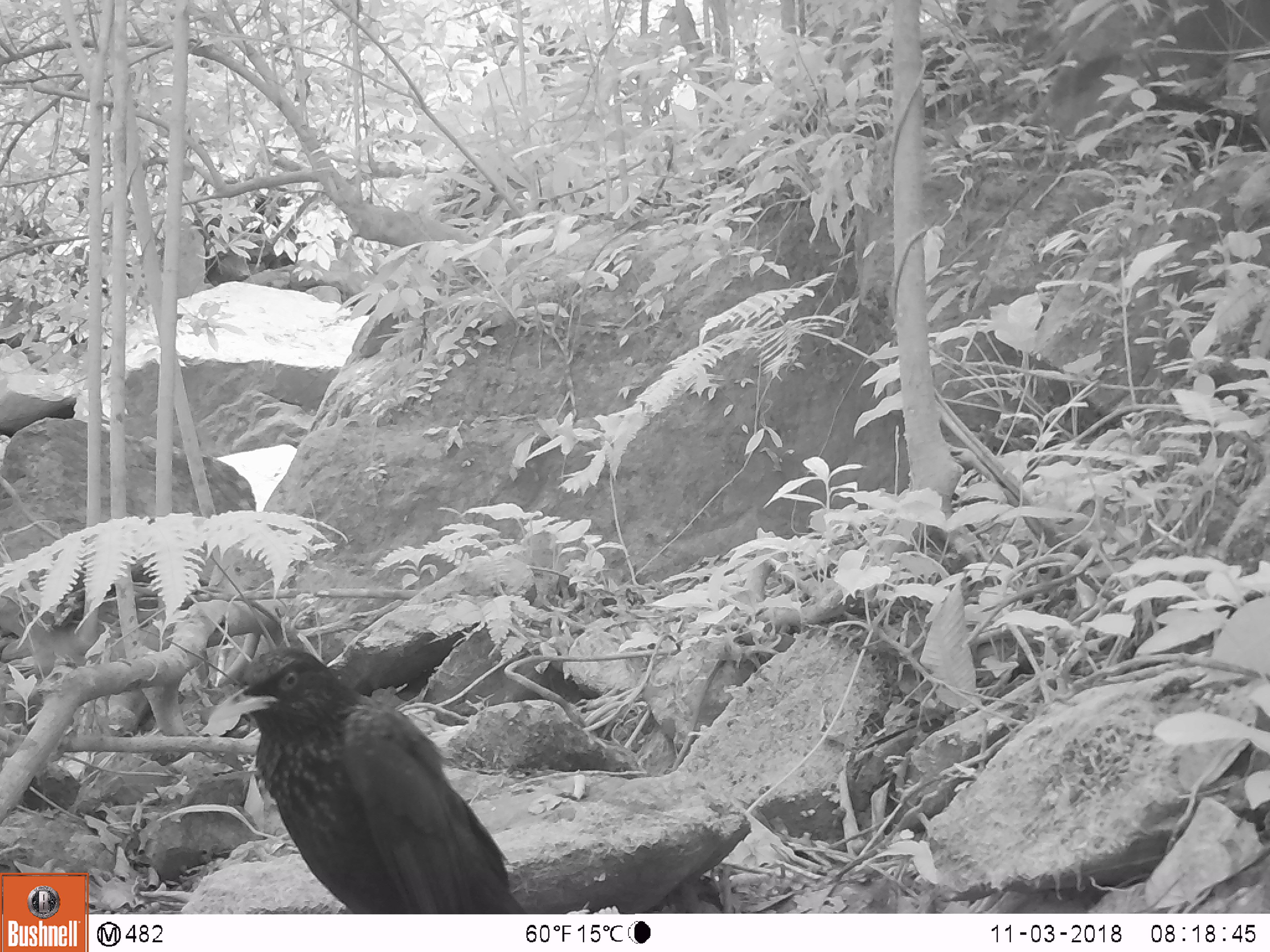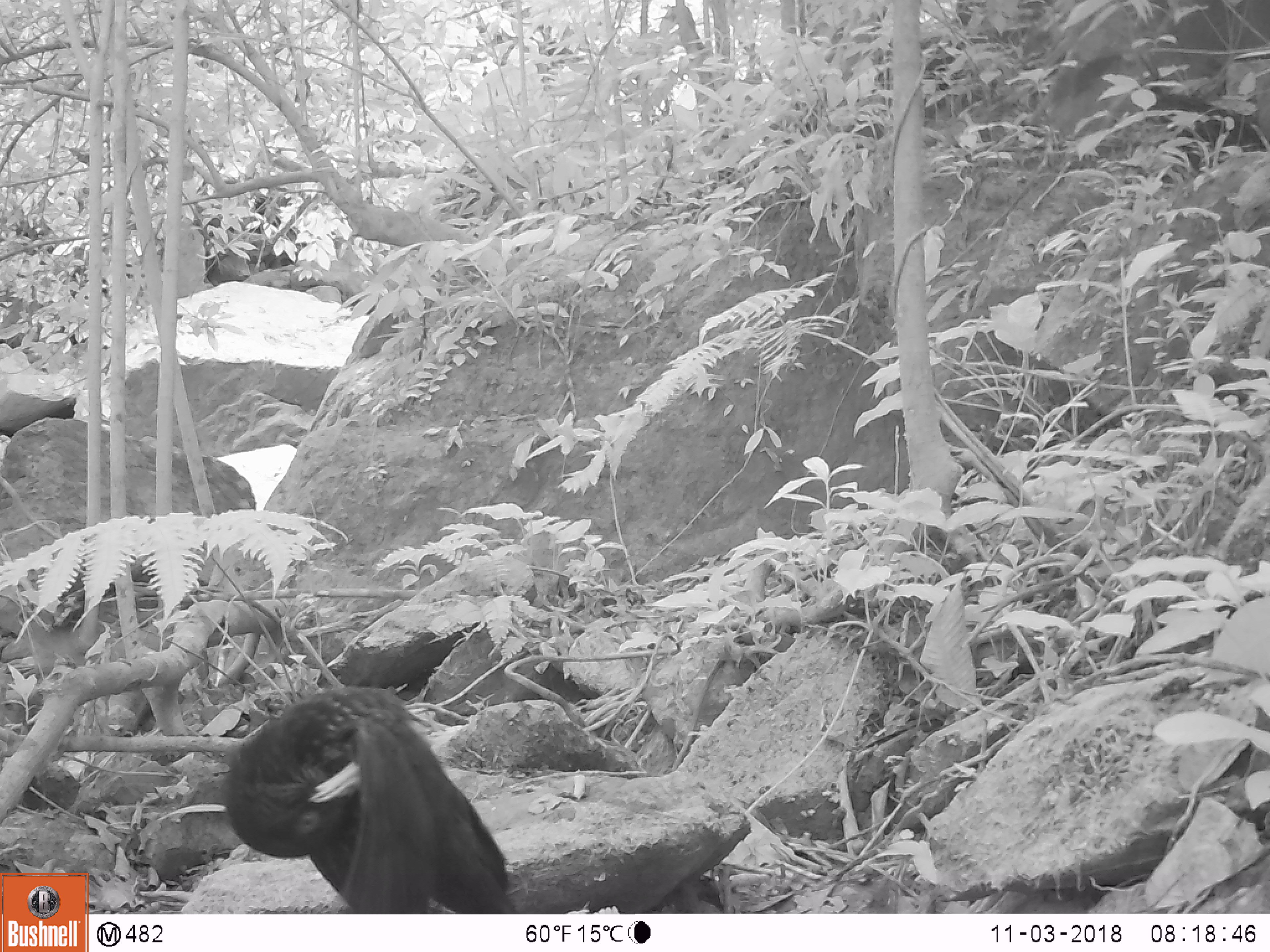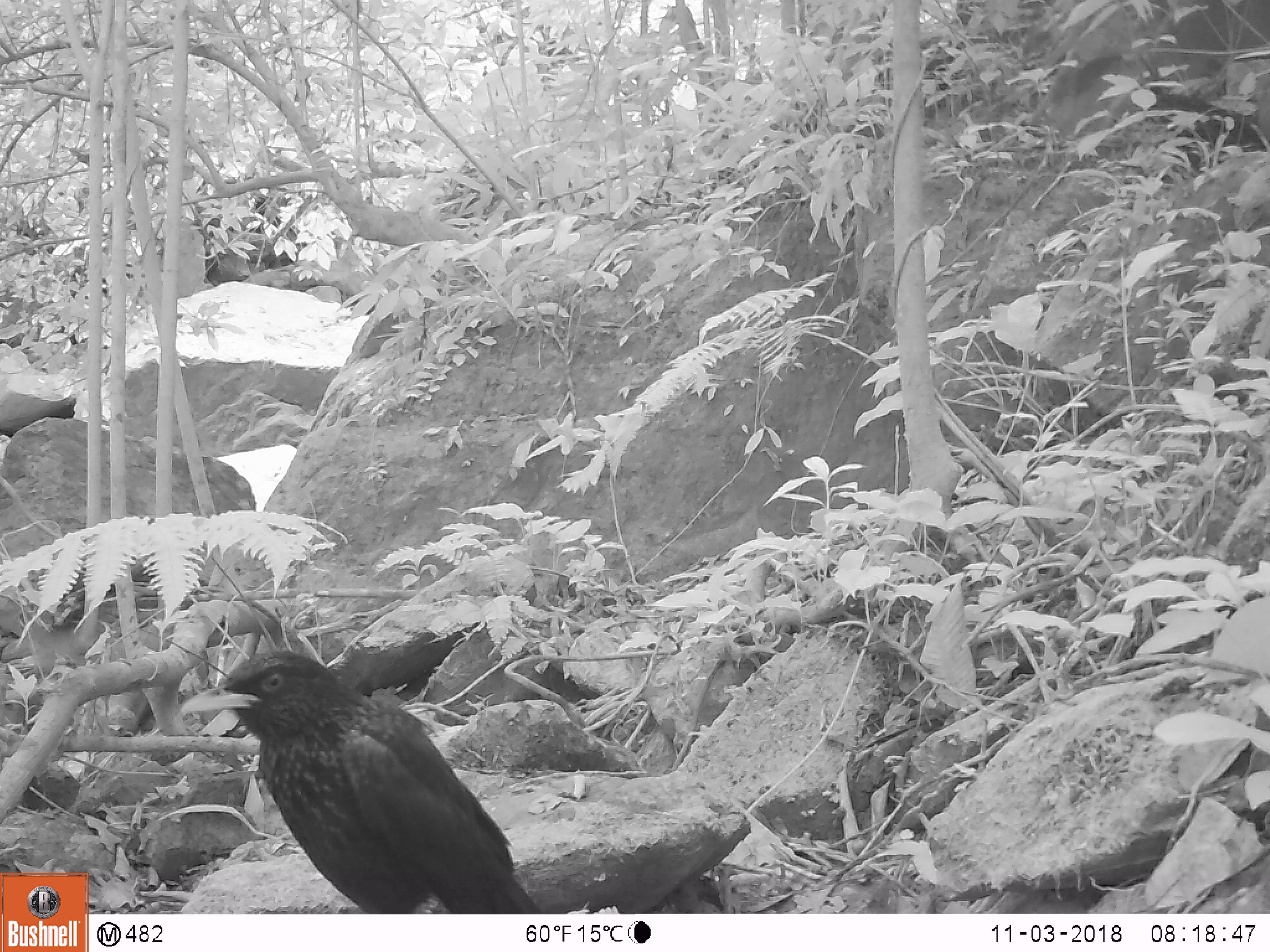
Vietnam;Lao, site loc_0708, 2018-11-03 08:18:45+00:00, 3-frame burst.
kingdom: Animalia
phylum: Chordata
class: Aves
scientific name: Aves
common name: bird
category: unidentified bird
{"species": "unidentified bird (bird) (Aves)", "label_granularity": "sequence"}